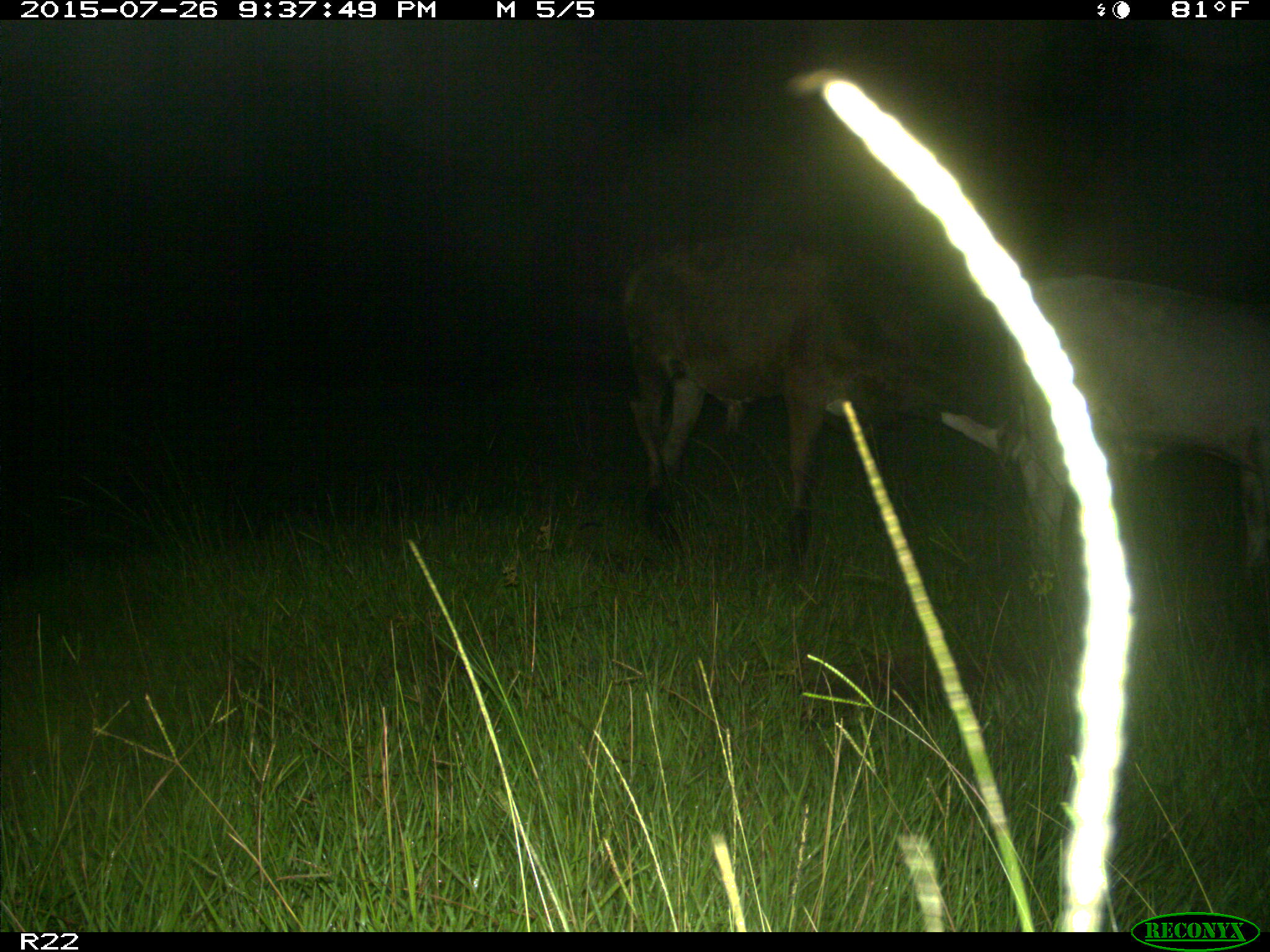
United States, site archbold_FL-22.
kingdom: Animalia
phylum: Chordata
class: Mammalia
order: Artiodactyla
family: Bovidae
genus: Bos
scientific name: Bos taurus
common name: domestic cow